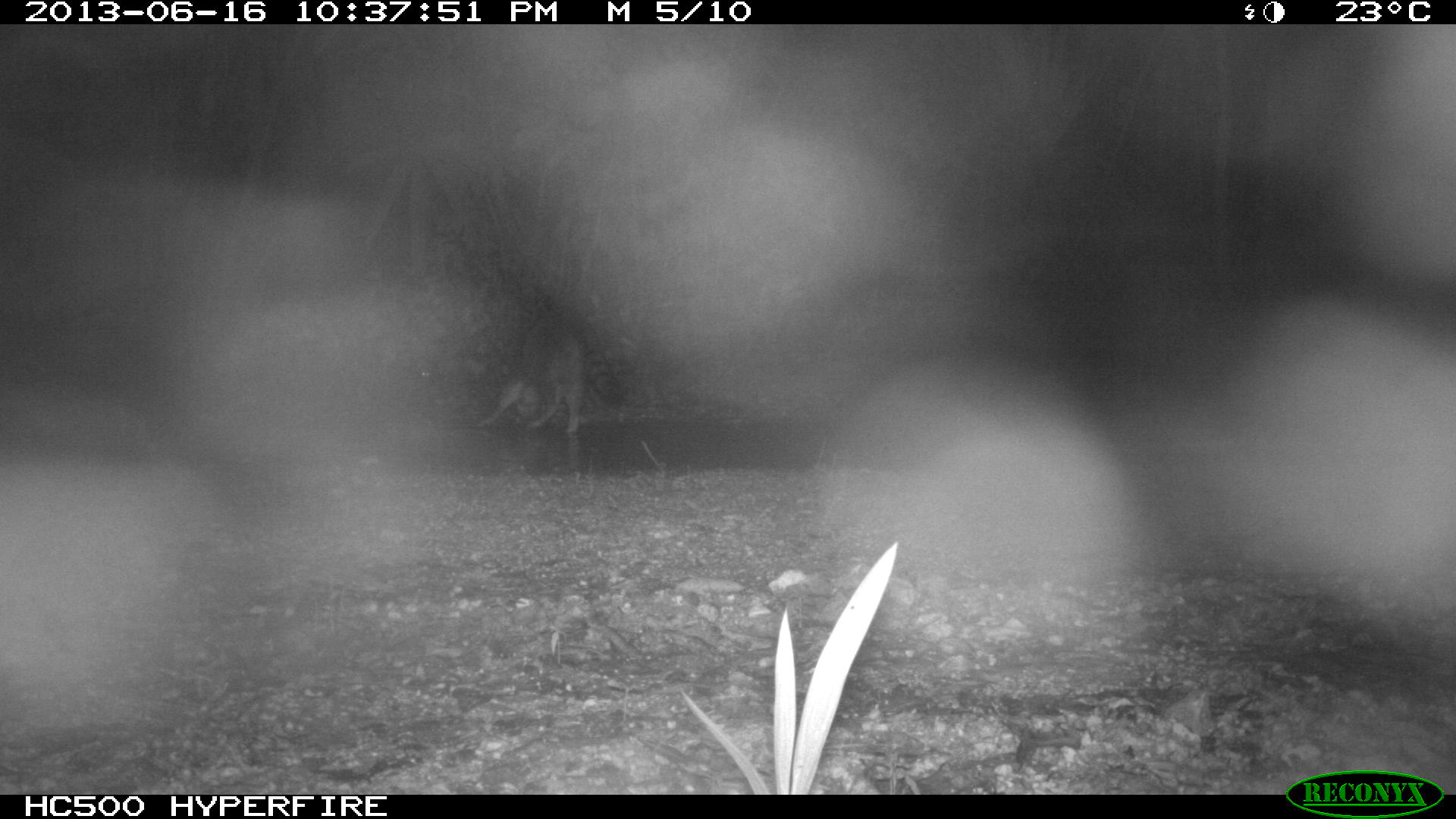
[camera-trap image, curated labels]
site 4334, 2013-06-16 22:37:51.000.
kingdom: Animalia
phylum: Chordata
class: Mammalia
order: Carnivora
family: Procyonidae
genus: Procyon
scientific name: Procyon lotor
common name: common raccoon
Procyon lotor (common raccoon), count 1.